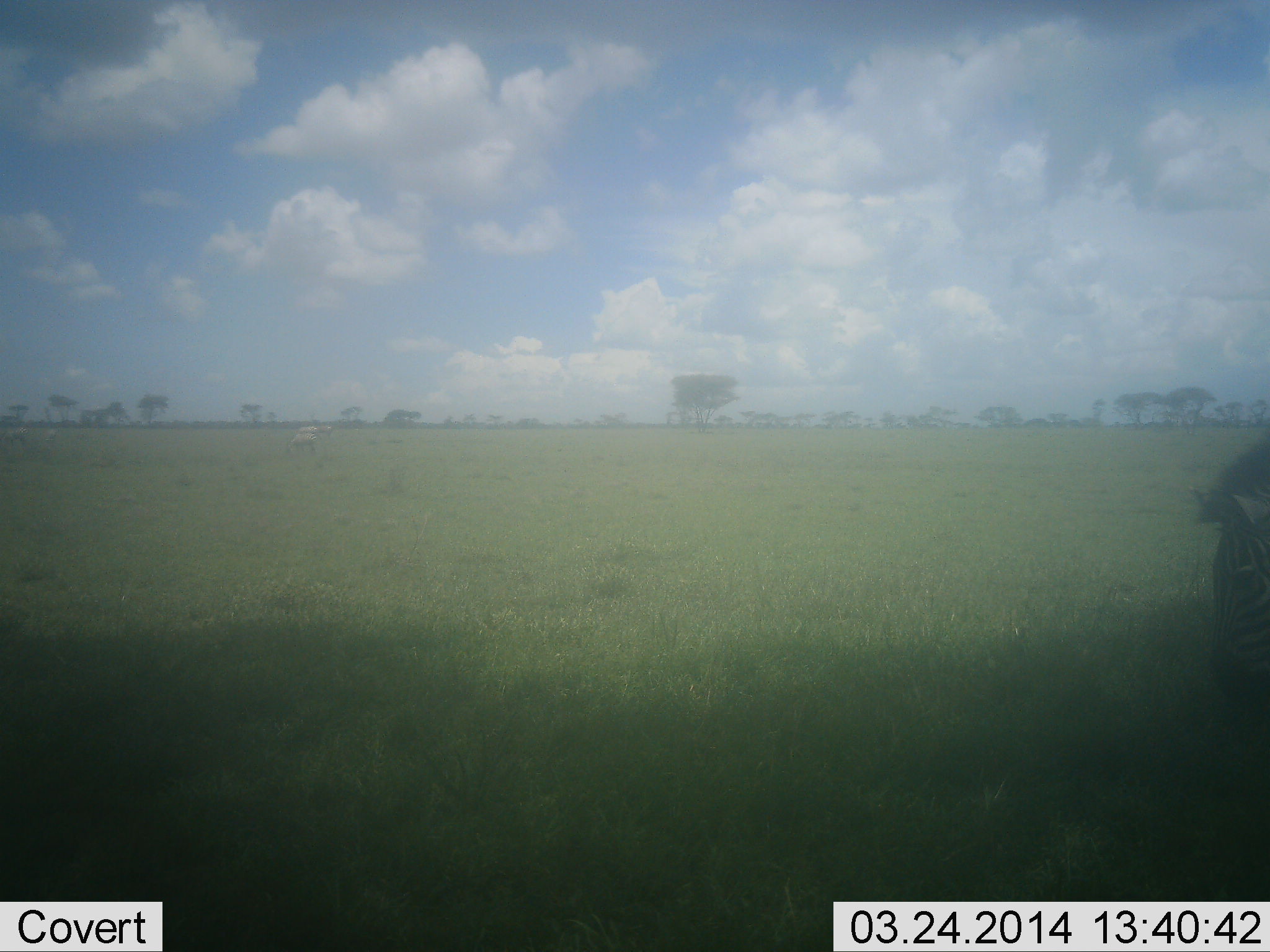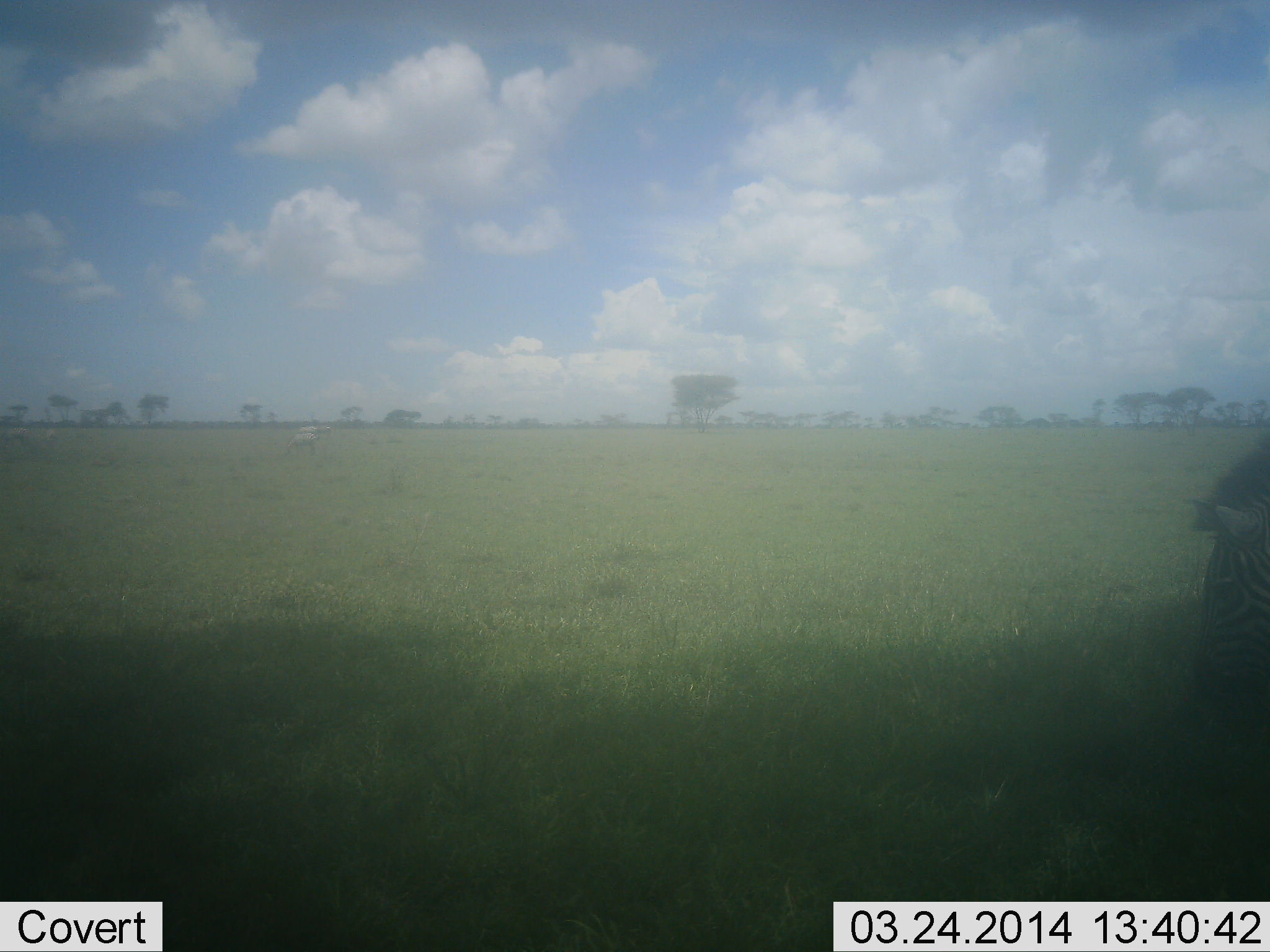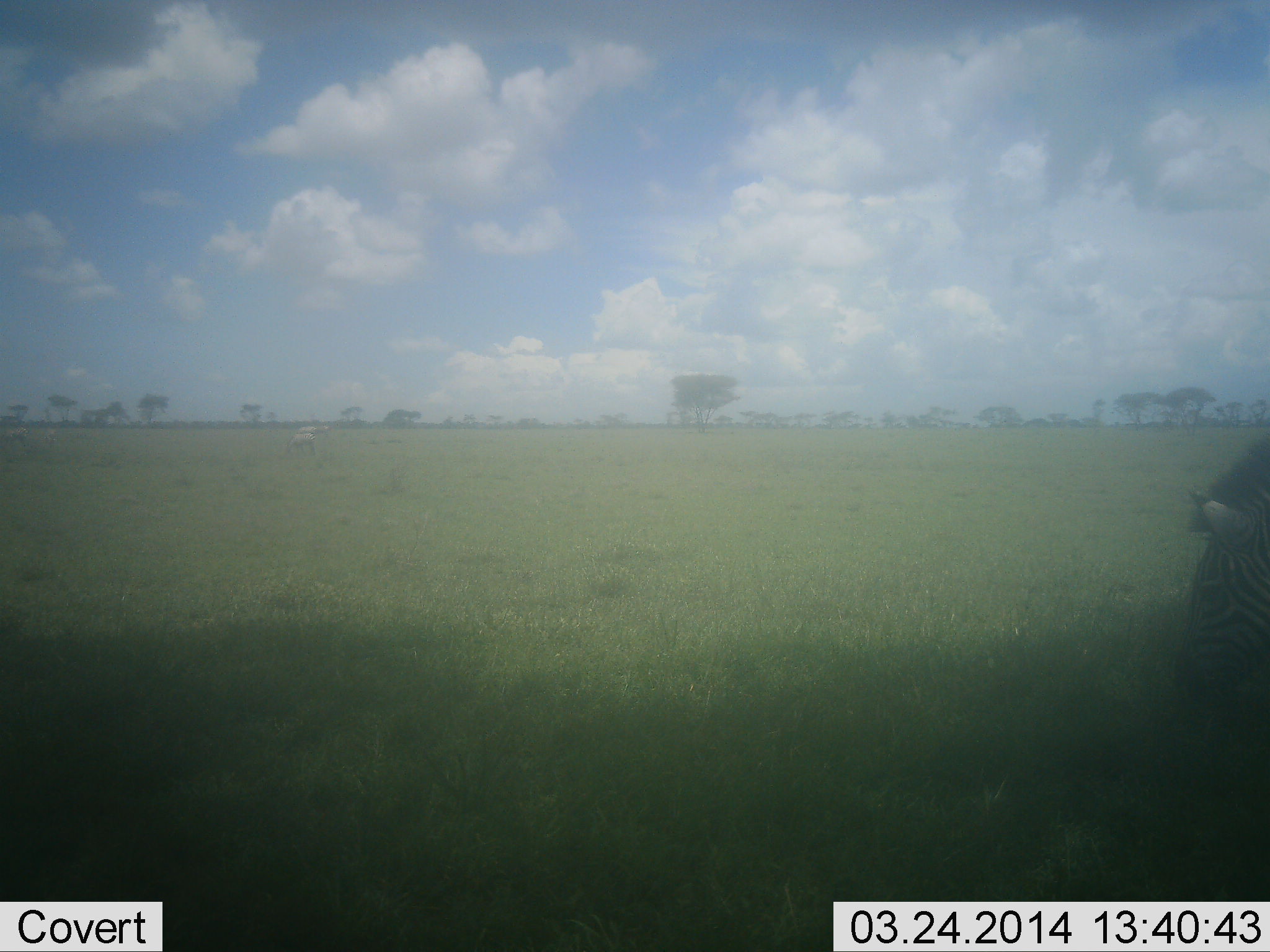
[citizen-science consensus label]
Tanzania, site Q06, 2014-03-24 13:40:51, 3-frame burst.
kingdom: Animalia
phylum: Chordata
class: Mammalia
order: Perissodactyla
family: Equidae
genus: Equus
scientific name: Equus quagga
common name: plains zebra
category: zebra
Zebra (plains zebra) (Equus quagga), count 1. Behavior (volunteer vote fractions): standing 20%, resting 0%, moving 0%, interacting 0%. Young present (vote fraction): 0%. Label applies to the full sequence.